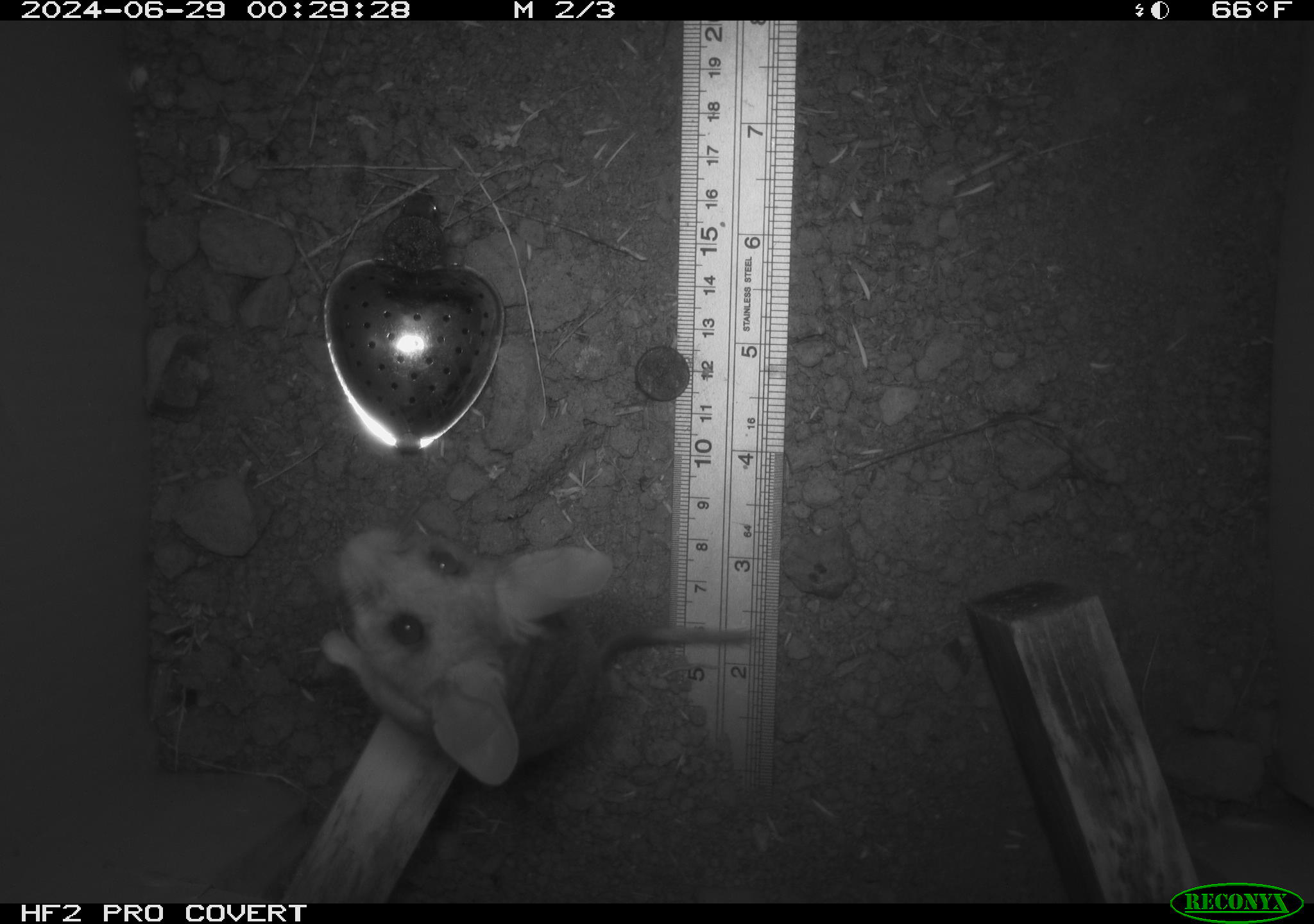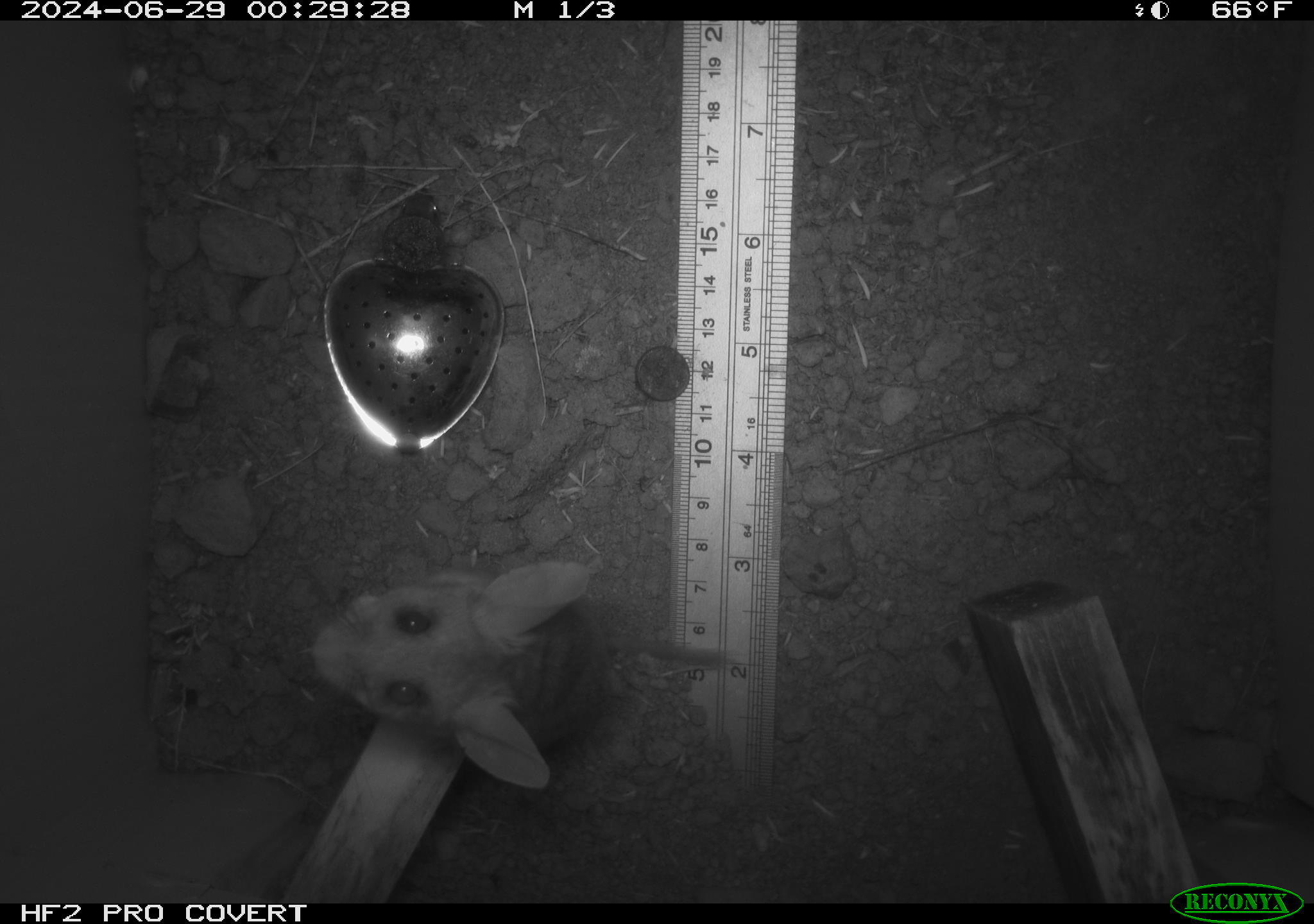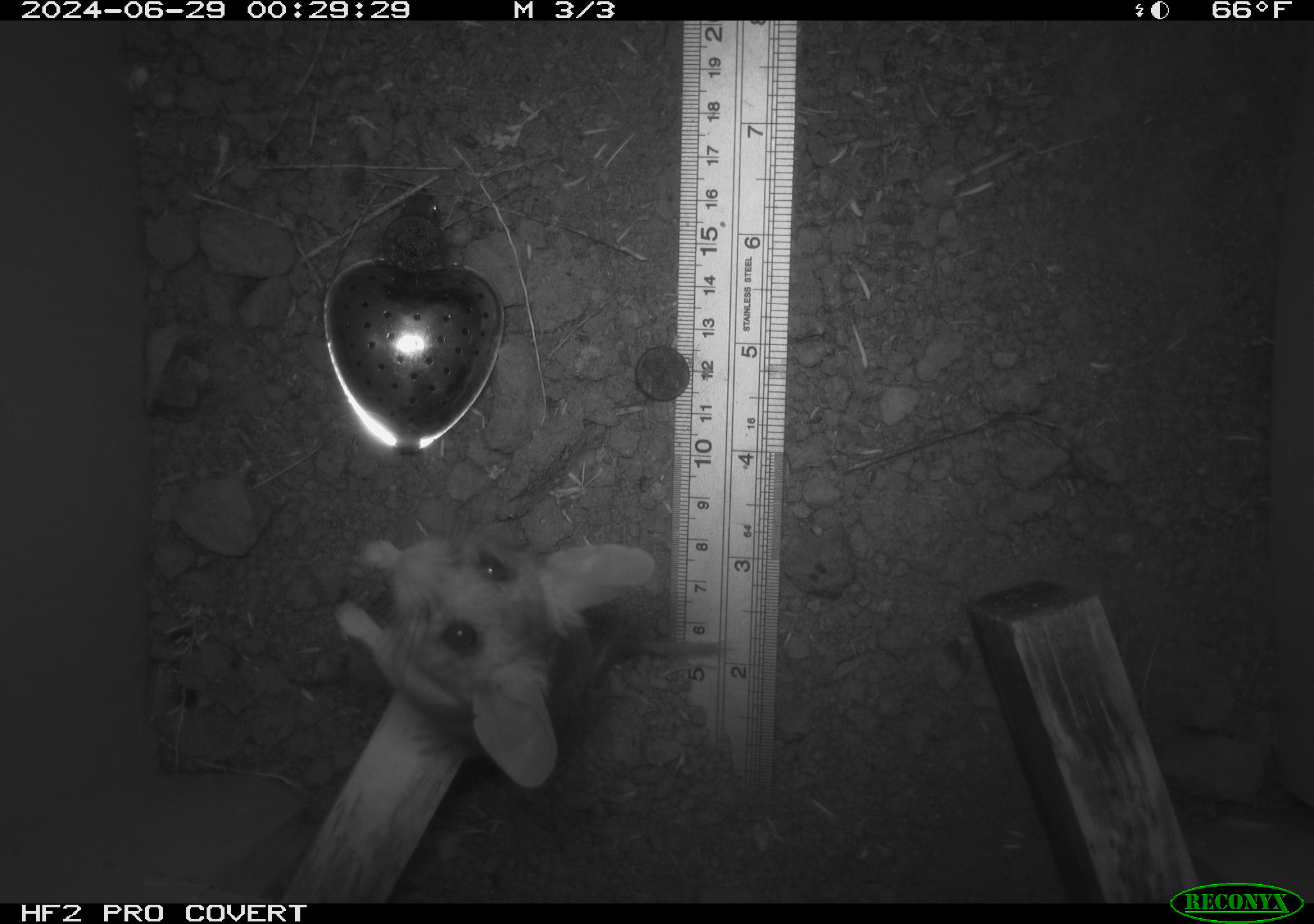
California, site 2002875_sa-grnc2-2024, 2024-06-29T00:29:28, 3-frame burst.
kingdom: Animalia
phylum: Chordata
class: Mammalia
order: Rodentia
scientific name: Rodentia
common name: rodent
Rodent (Rodentia).